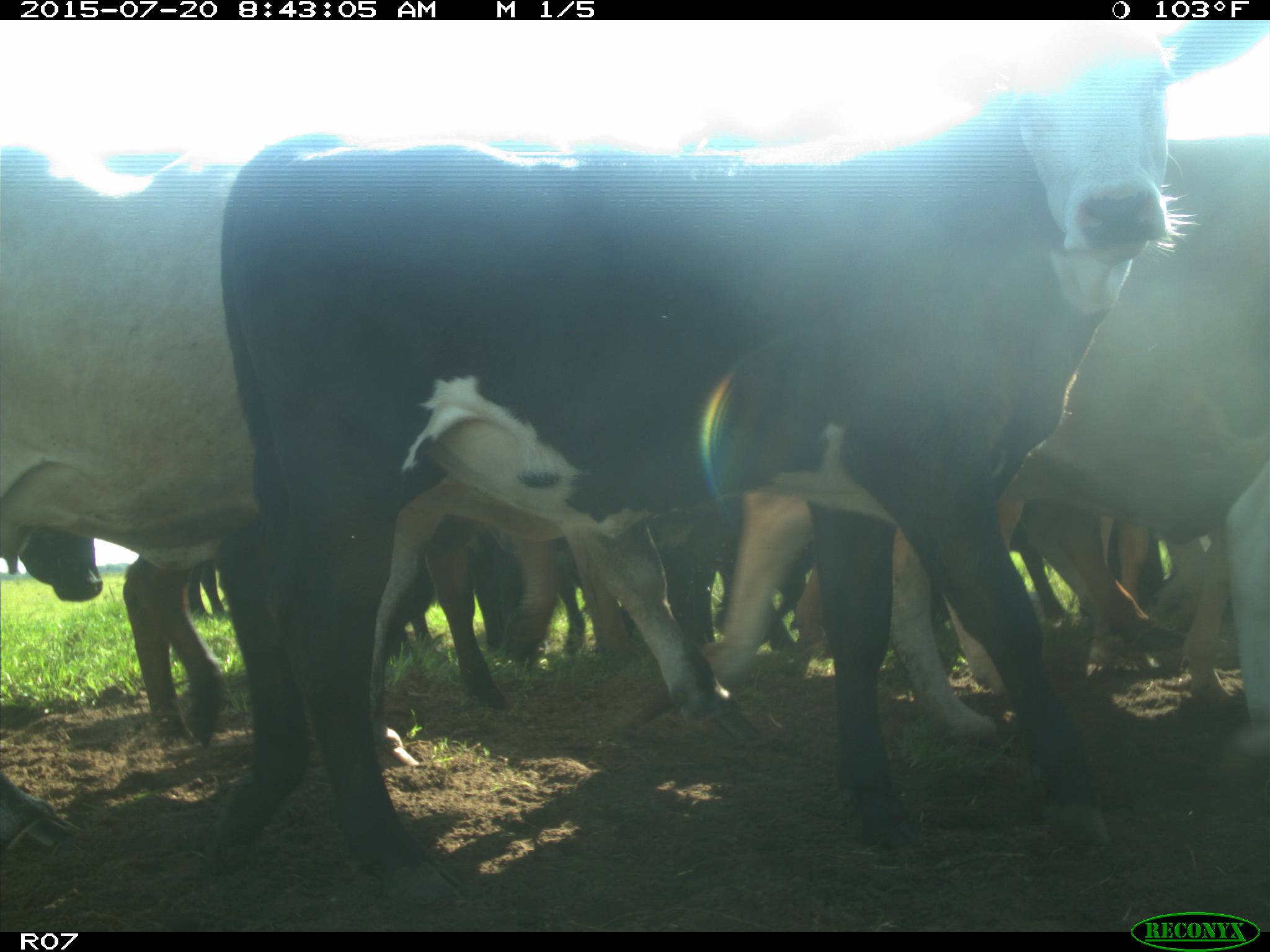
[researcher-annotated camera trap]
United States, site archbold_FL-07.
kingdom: Animalia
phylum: Chordata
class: Mammalia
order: Artiodactyla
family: Bovidae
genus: Bos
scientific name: Bos taurus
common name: domestic cow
Bos taurus (domestic cow).